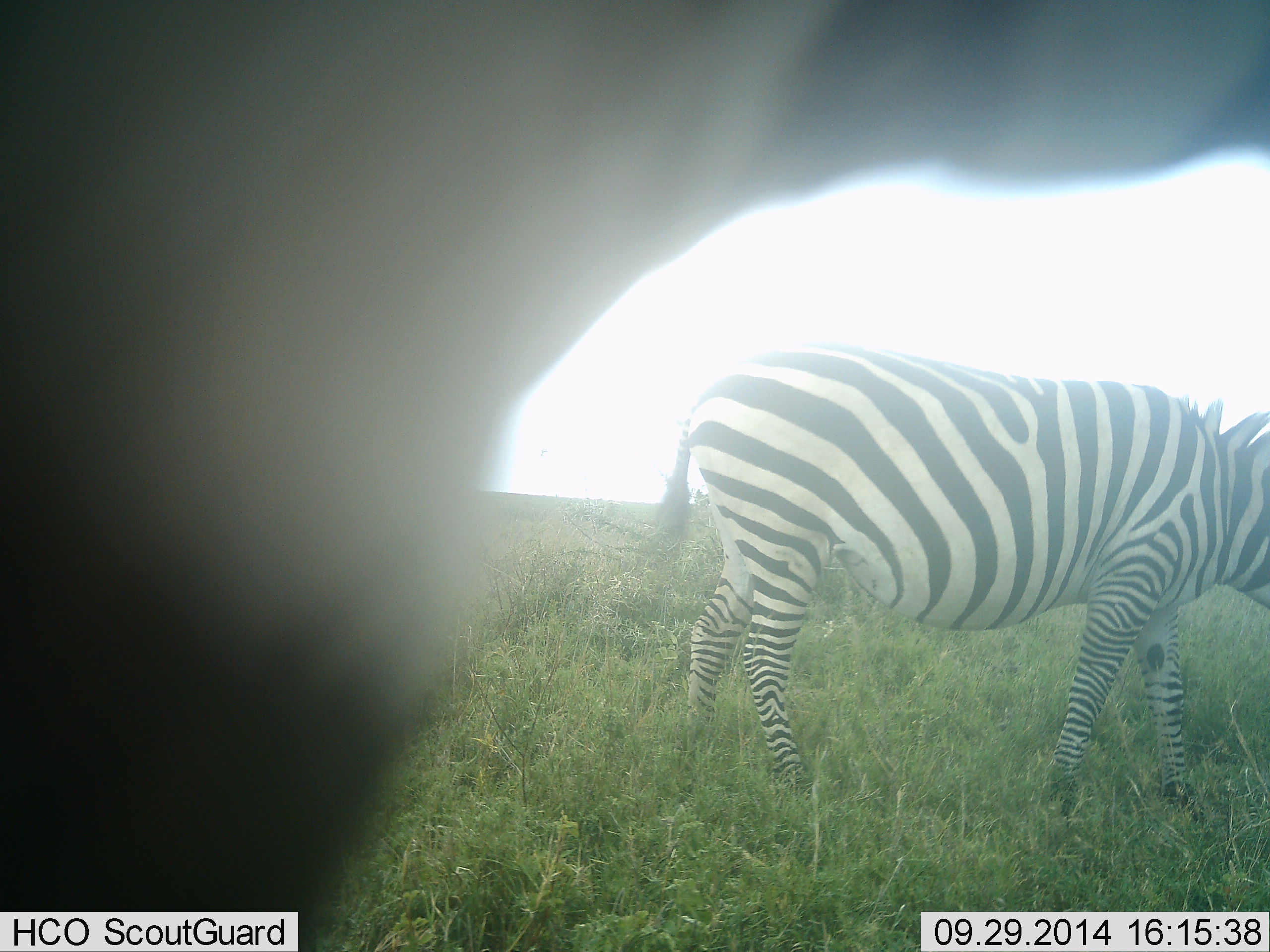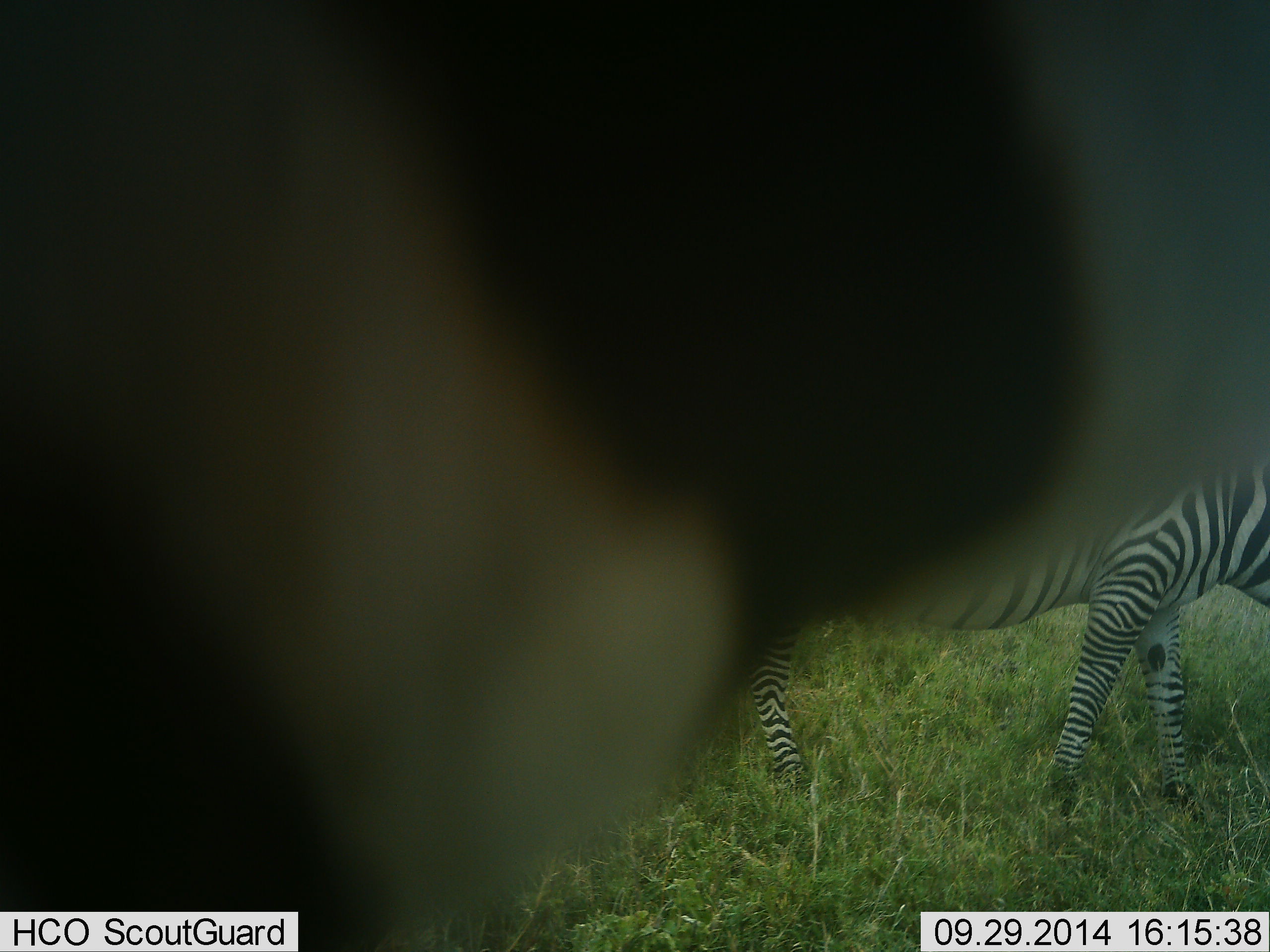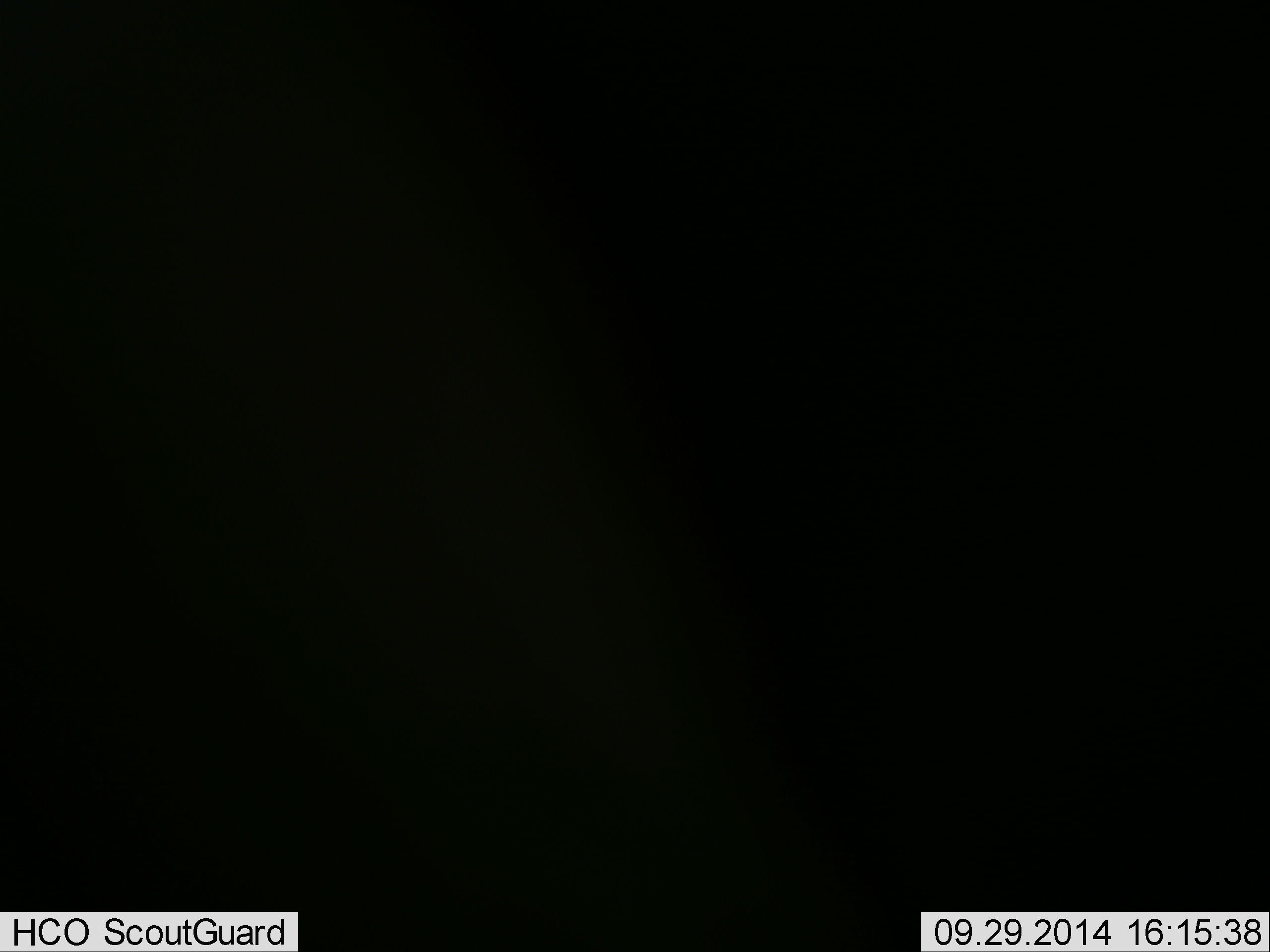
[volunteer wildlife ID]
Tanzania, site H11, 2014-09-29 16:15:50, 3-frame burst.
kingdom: Animalia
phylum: Chordata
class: Mammalia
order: Perissodactyla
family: Equidae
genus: Equus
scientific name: Equus quagga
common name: plains zebra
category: zebra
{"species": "zebra (plains zebra) (Equus quagga)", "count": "2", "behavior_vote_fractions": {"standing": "45%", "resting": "9%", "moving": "73%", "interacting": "0%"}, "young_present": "0%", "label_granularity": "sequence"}